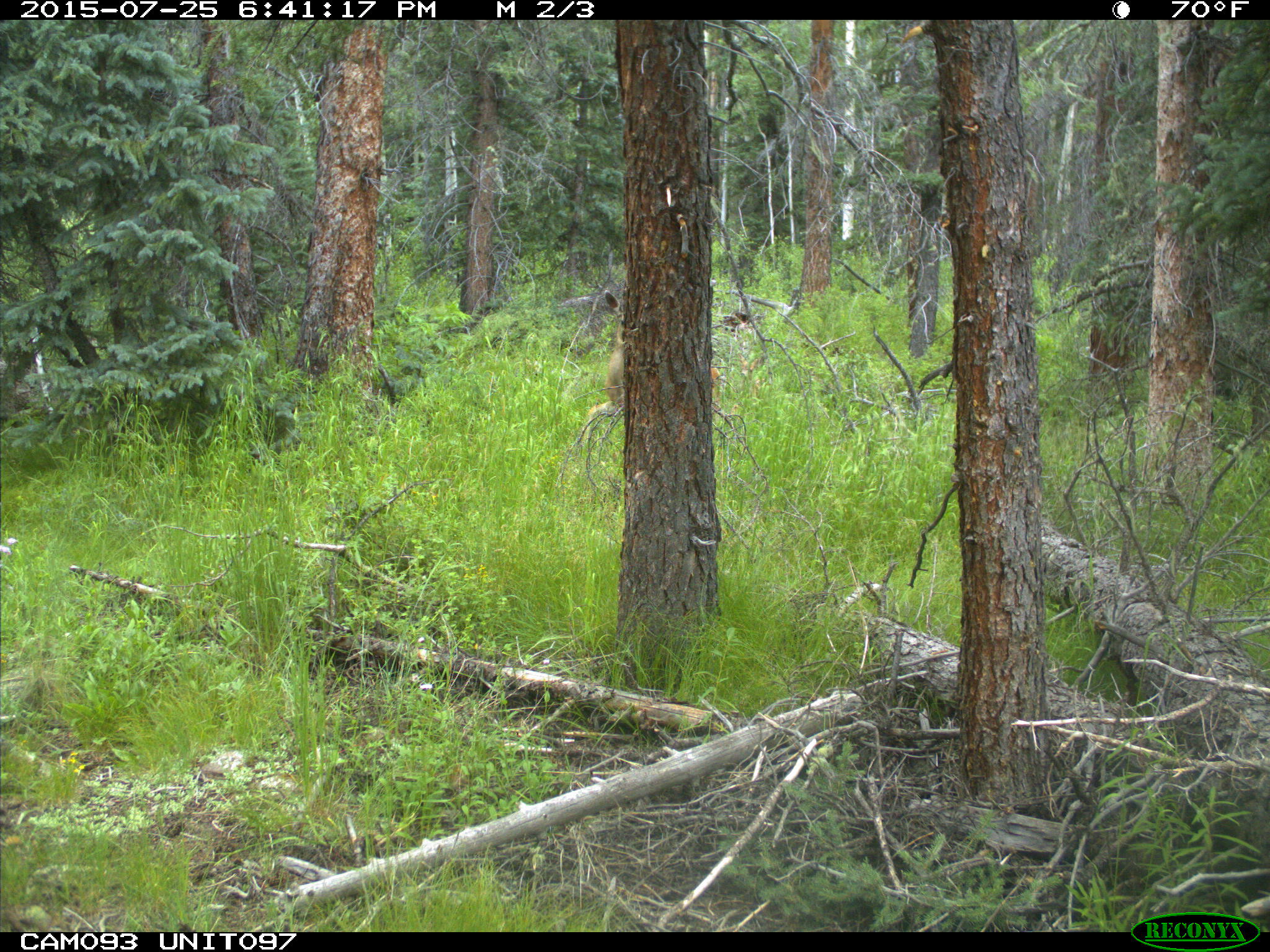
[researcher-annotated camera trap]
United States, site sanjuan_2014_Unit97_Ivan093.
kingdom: Animalia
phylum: Chordata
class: Mammalia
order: Artiodactyla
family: Cervidae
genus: Odocoileus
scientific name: Odocoileus hemionus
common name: mule deer